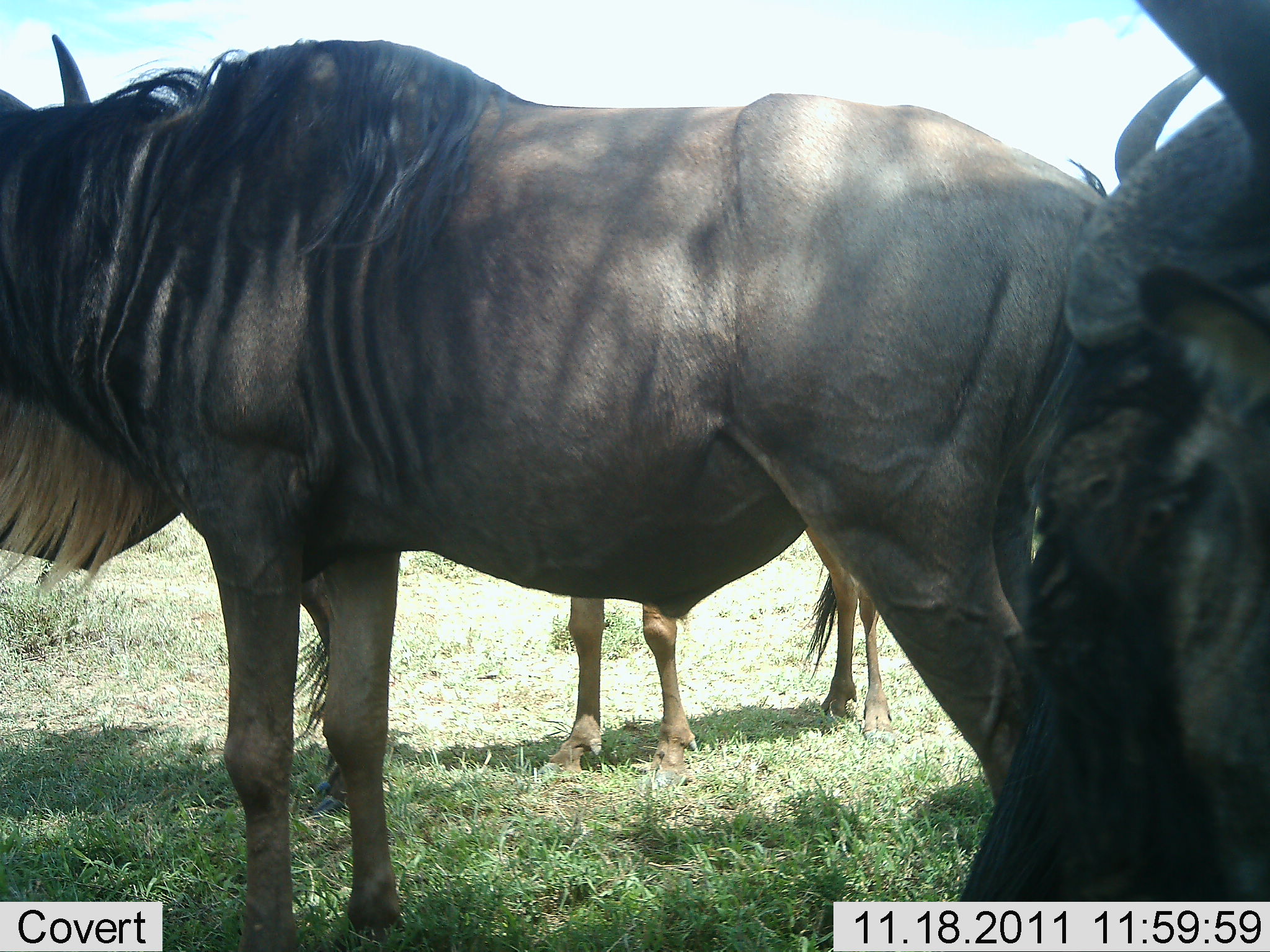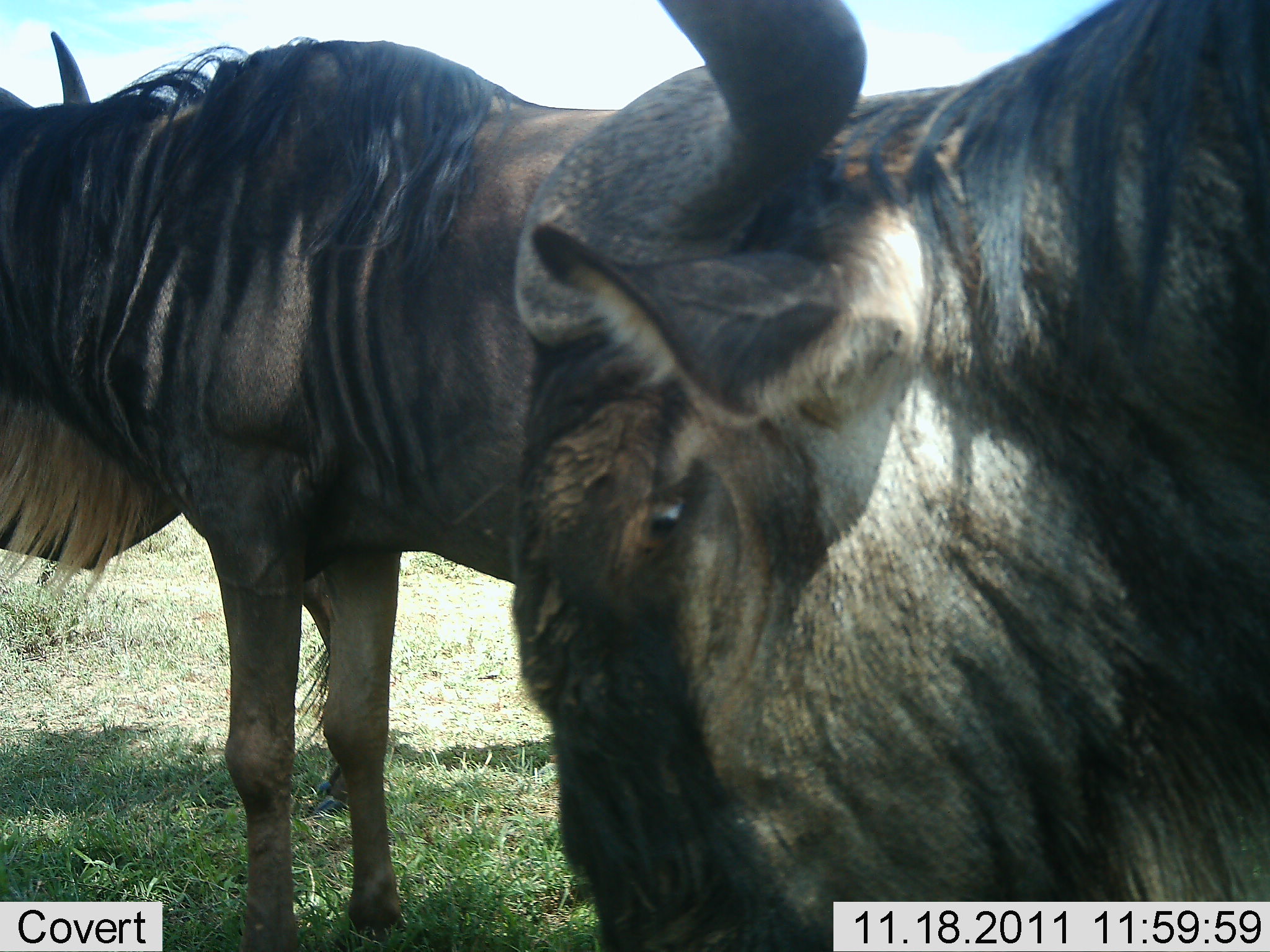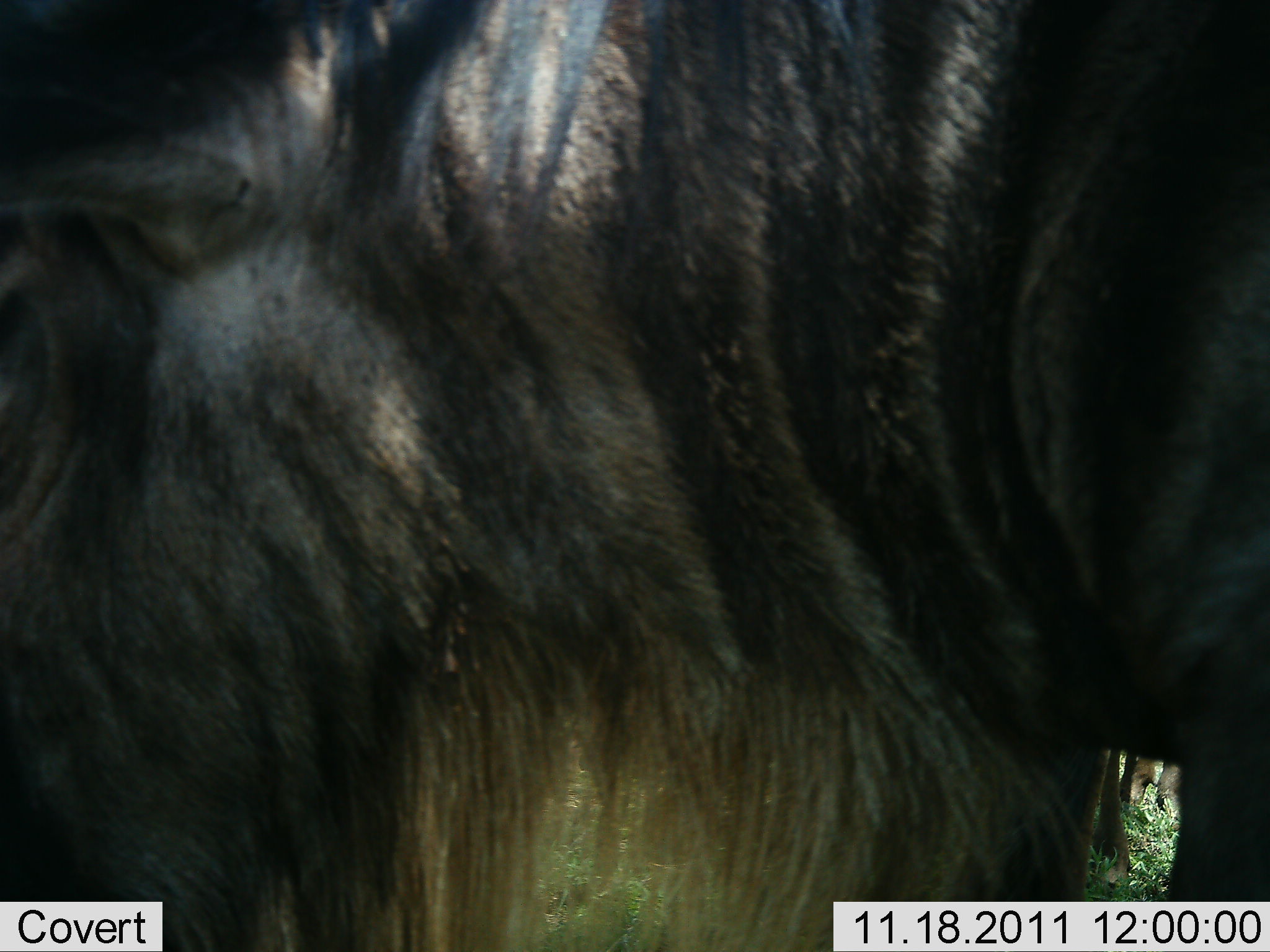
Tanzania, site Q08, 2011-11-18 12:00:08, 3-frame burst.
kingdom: Animalia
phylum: Chordata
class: Mammalia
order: Artiodactyla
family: Bovidae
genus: Connochaetes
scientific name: Connochaetes taurinus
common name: blue wildebeest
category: wildebeest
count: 3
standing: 95%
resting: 0%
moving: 42%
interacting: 0%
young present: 0%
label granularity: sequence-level